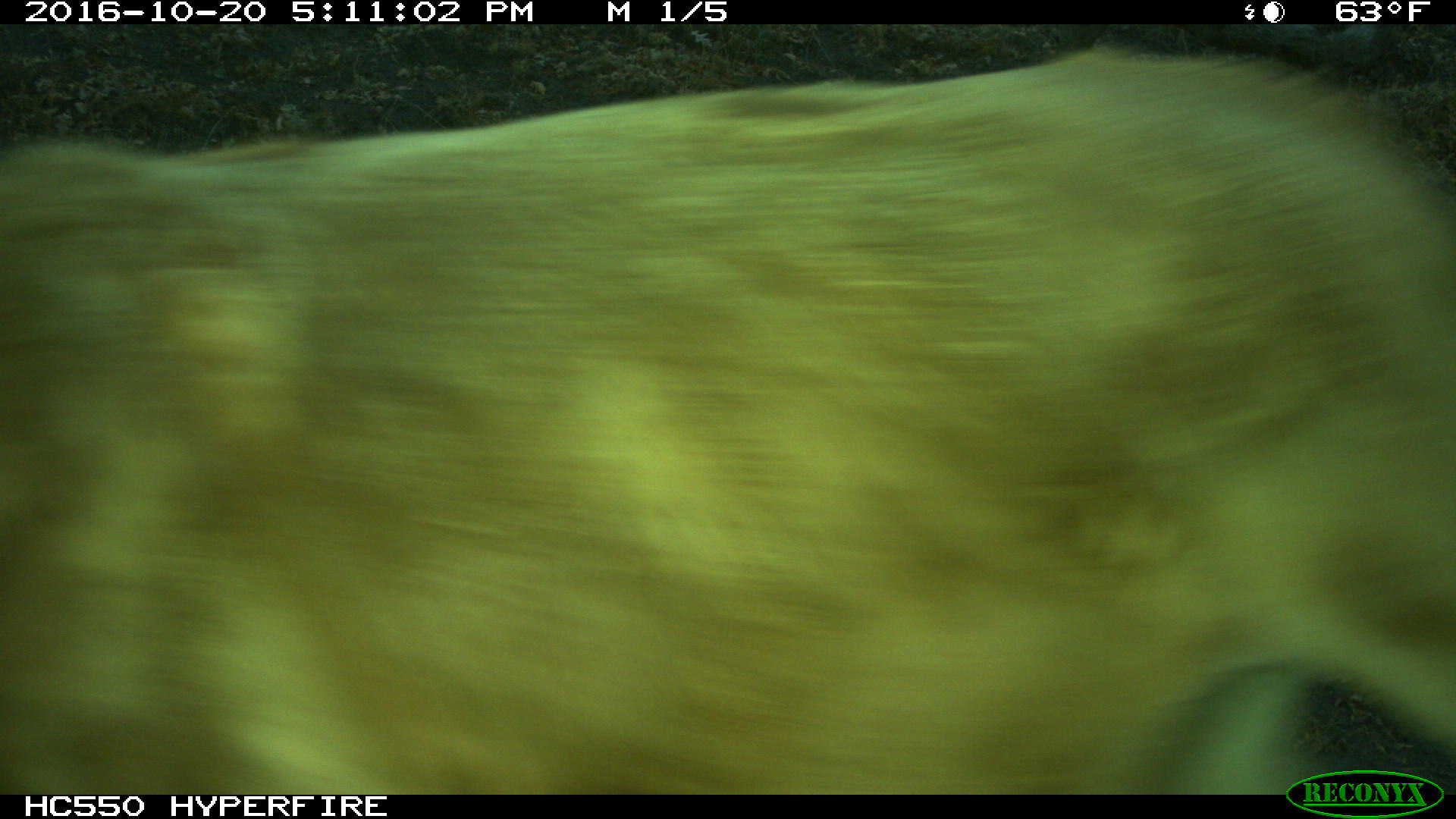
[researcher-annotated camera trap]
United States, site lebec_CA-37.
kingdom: Animalia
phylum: Chordata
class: Mammalia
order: Artiodactyla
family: Bovidae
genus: Bos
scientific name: Bos taurus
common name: domestic cow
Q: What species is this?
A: Bos taurus (domestic cow).